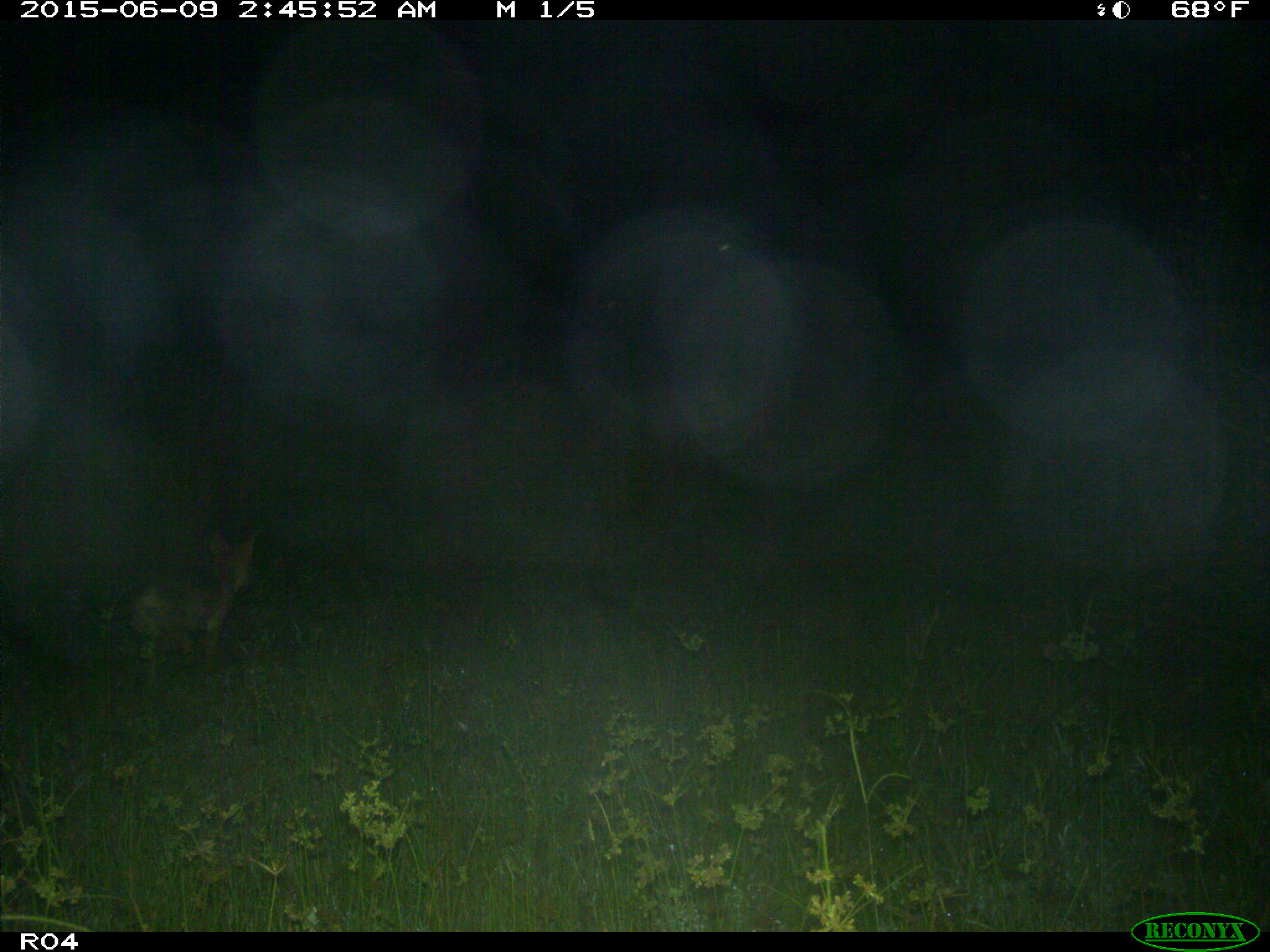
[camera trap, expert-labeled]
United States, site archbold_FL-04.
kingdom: Animalia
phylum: Chordata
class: Mammalia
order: Carnivora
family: Canidae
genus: Canis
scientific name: Canis latrans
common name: coyote